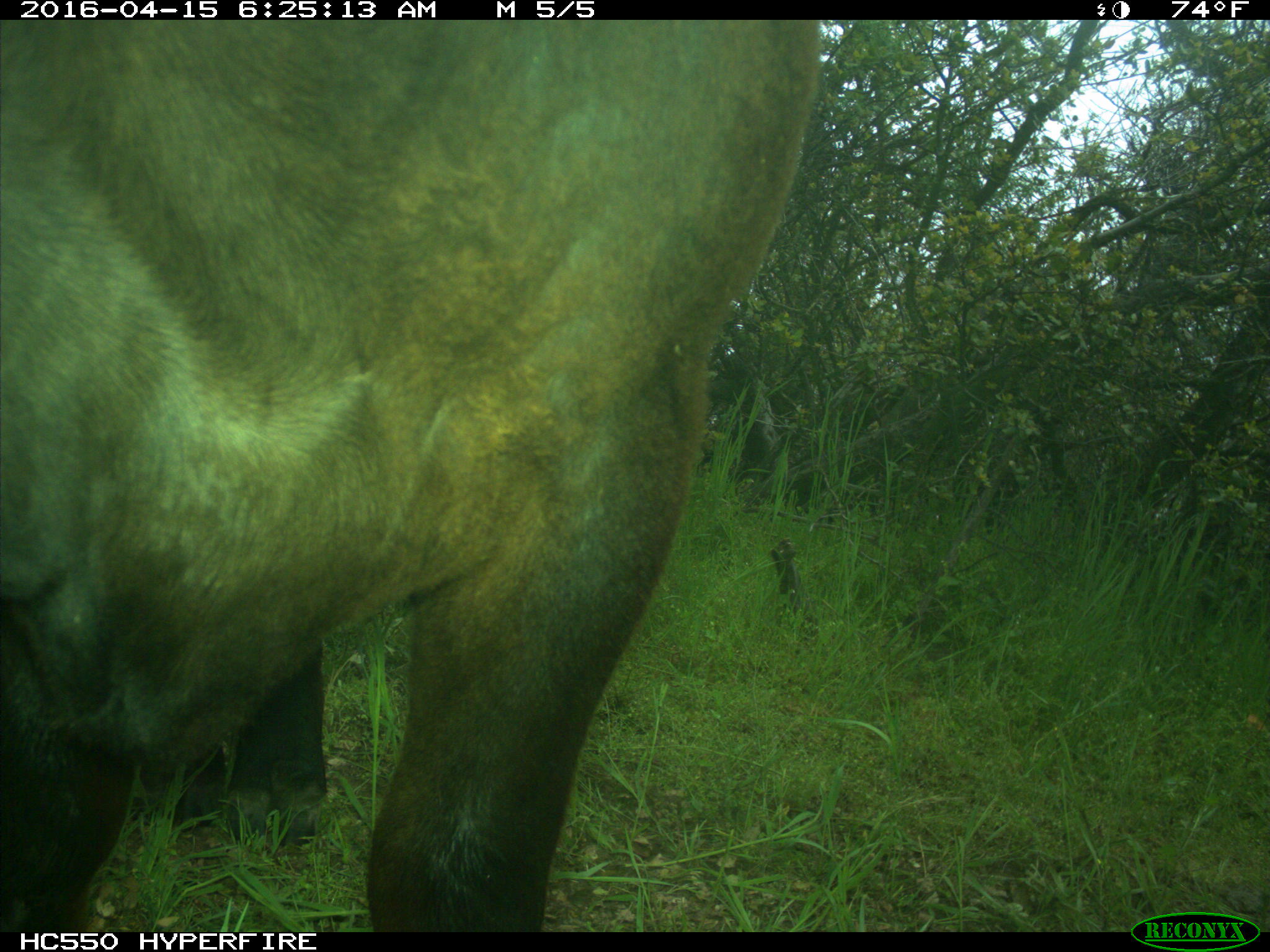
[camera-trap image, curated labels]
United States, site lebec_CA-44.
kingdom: Animalia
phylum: Chordata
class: Mammalia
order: Artiodactyla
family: Bovidae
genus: Bos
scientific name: Bos taurus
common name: domestic cow